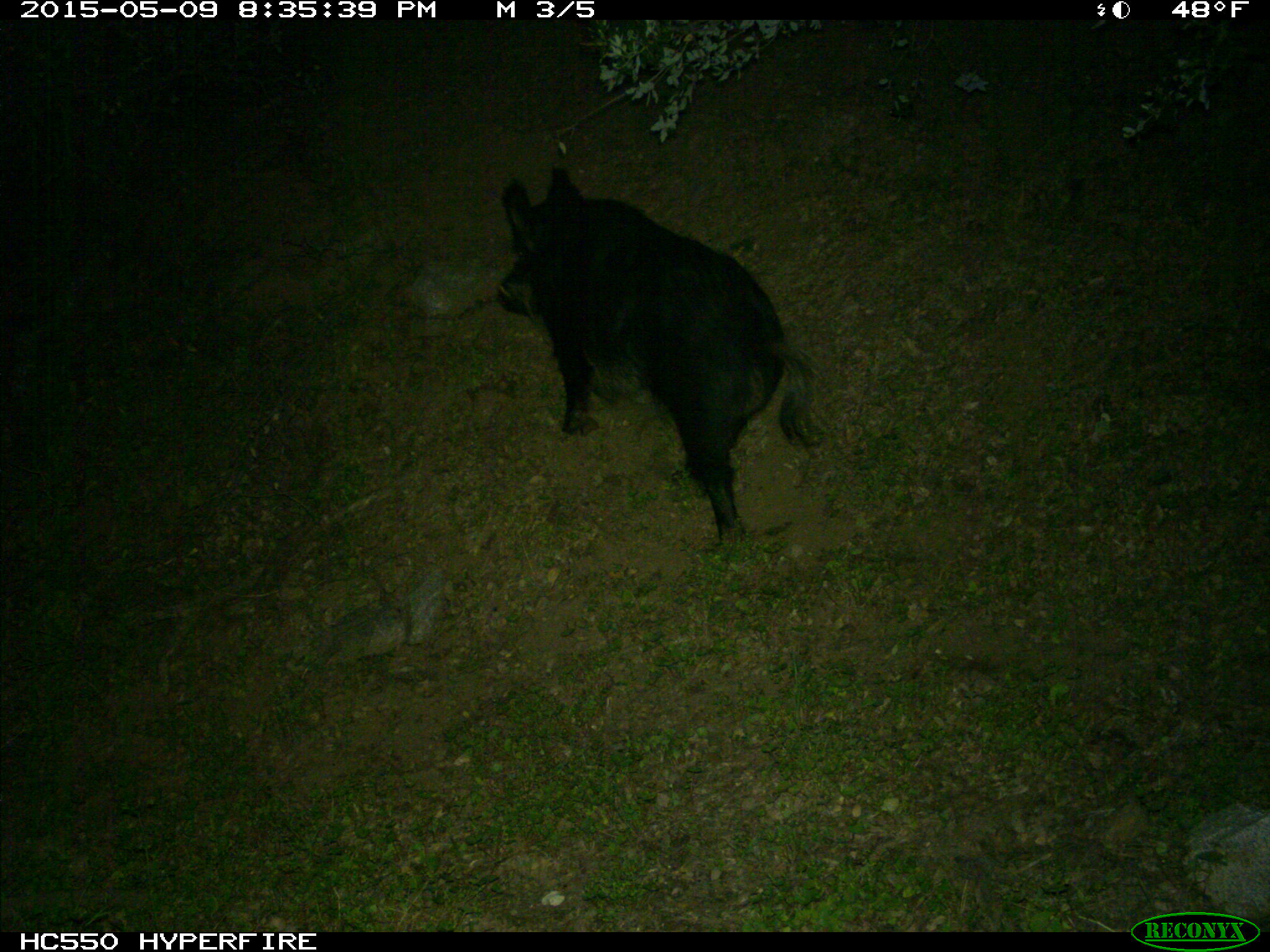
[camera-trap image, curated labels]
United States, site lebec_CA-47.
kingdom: Animalia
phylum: Chordata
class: Mammalia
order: Artiodactyla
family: Suidae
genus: Sus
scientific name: Sus scrofa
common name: wild boar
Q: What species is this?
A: Sus scrofa (wild boar).